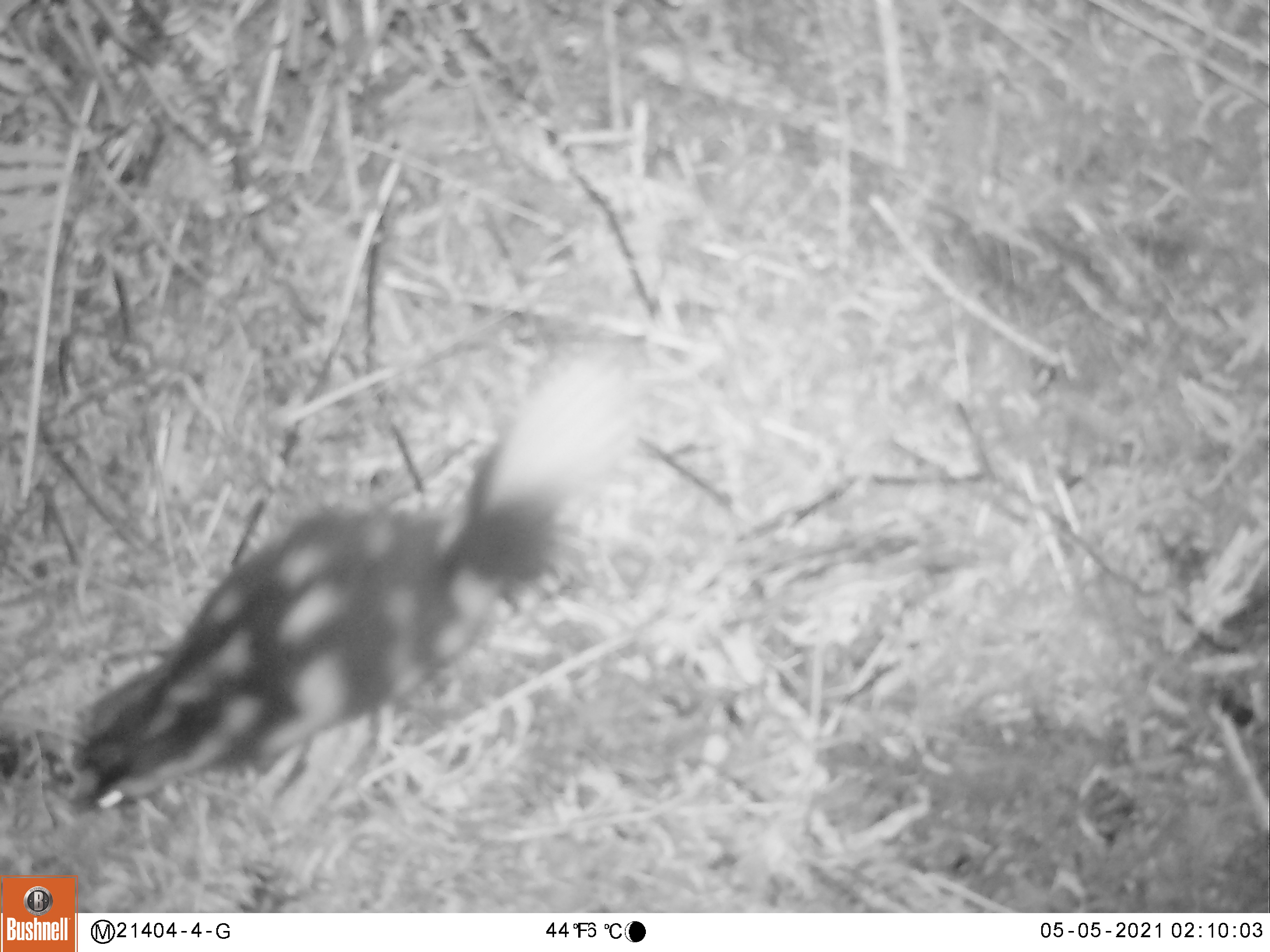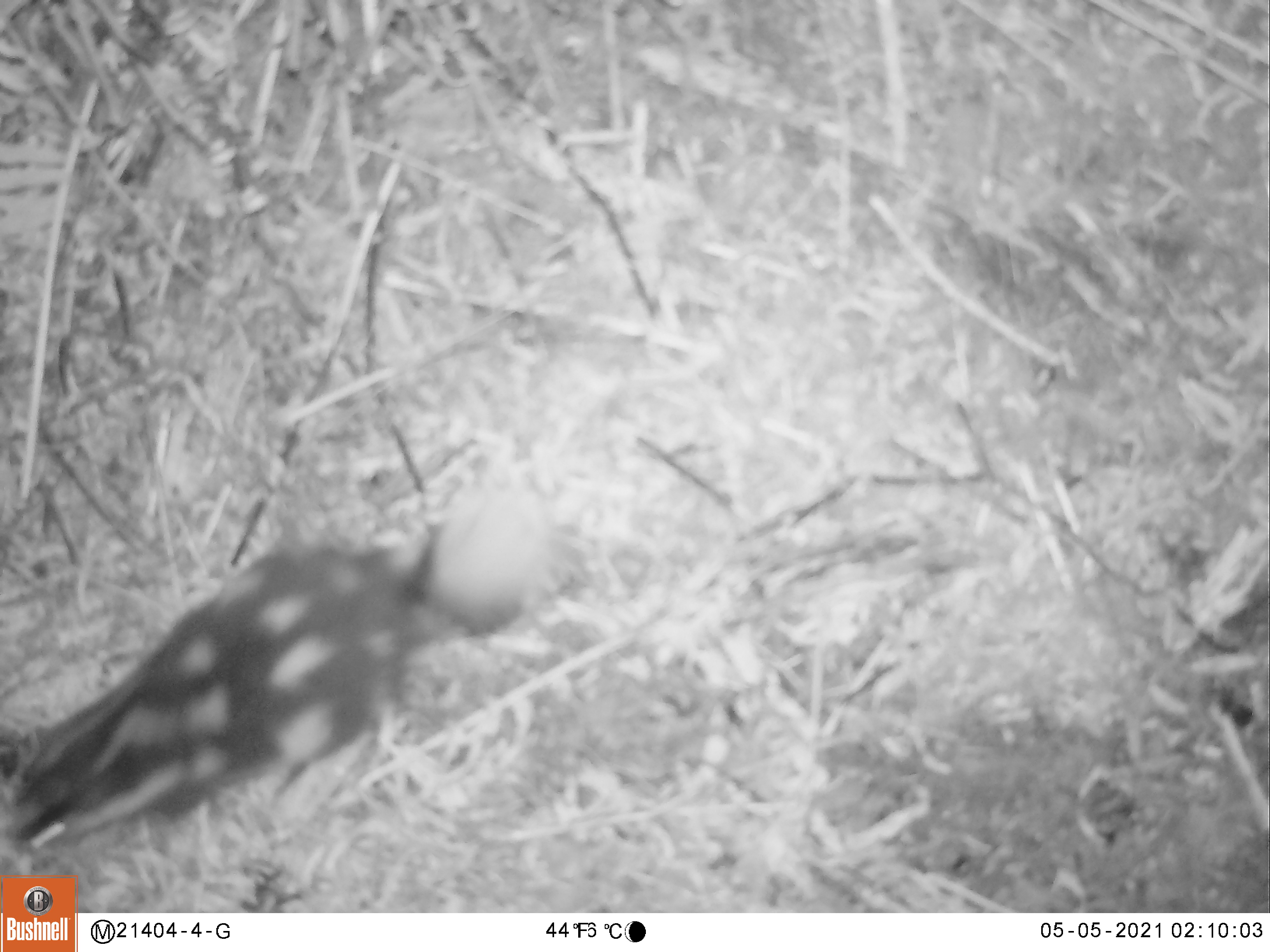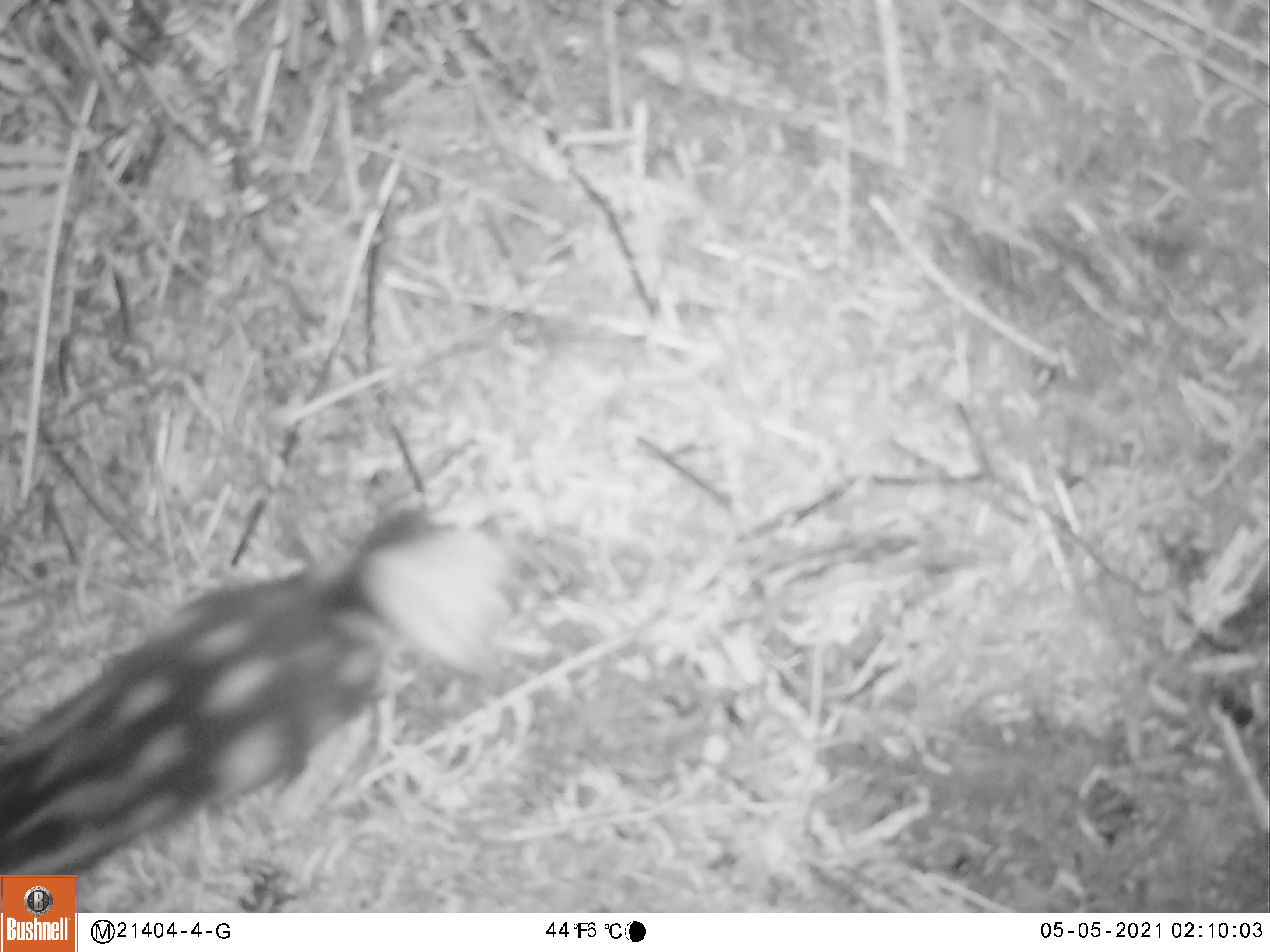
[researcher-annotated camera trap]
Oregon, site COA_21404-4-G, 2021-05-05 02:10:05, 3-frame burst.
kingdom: Animalia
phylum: Chordata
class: Mammalia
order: Carnivora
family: Mephitidae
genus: Spilogale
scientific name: Spilogale gracilis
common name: western spotted skunk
Western spotted skunk (Spilogale gracilis).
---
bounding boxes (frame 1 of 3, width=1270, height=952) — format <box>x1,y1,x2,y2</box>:
western spotted skunk: <box>62,351,639,829</box>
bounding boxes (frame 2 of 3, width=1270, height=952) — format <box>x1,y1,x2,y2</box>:
western spotted skunk: <box>3,486,555,863</box>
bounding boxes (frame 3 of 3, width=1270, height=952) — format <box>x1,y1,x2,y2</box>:
western spotted skunk: <box>5,504,513,873</box>